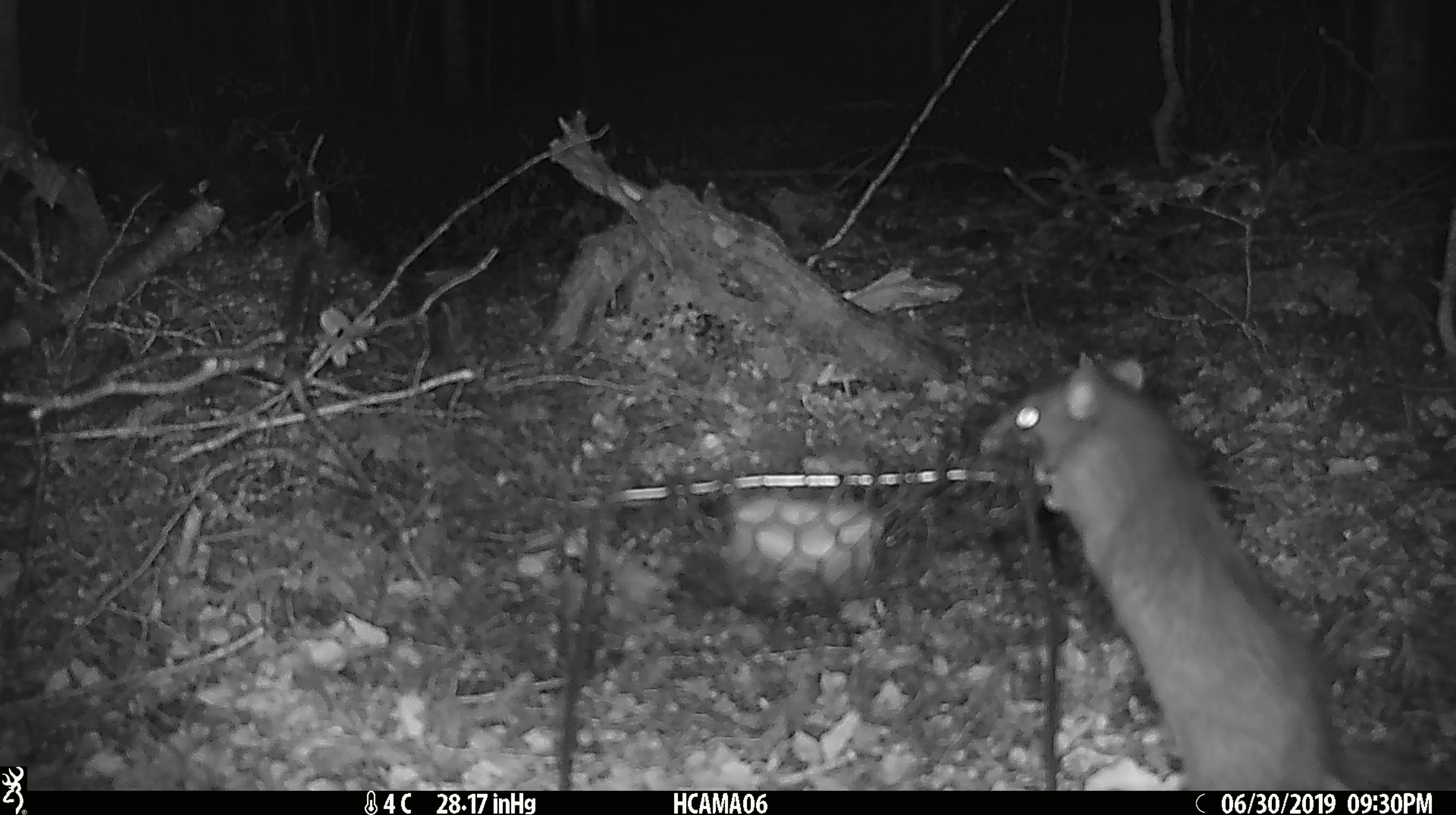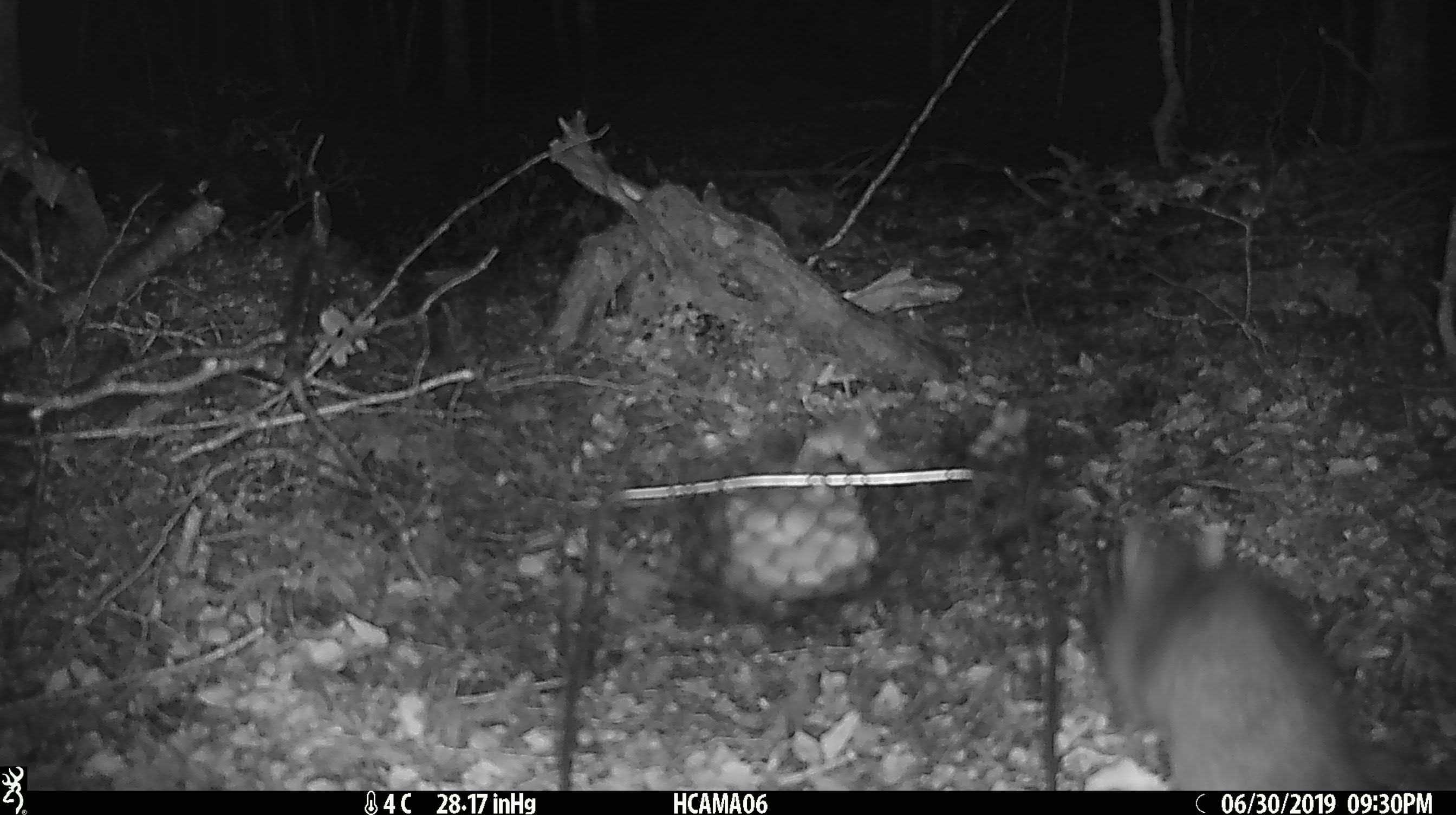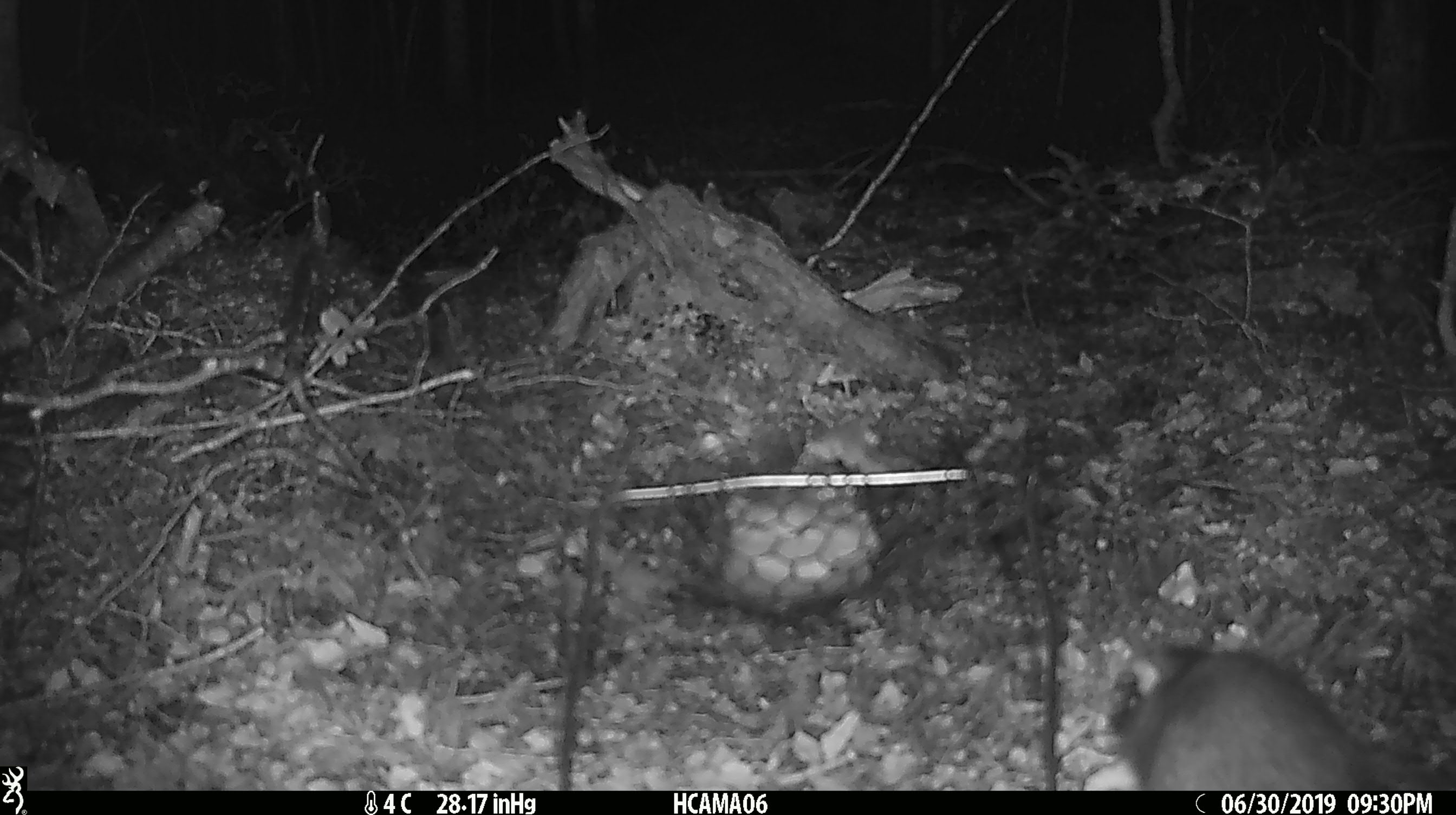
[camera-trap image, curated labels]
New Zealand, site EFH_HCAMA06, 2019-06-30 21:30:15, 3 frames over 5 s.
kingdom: Animalia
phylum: Chordata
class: Mammalia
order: Rodentia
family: Muridae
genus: Rattus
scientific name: Rattus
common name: rat